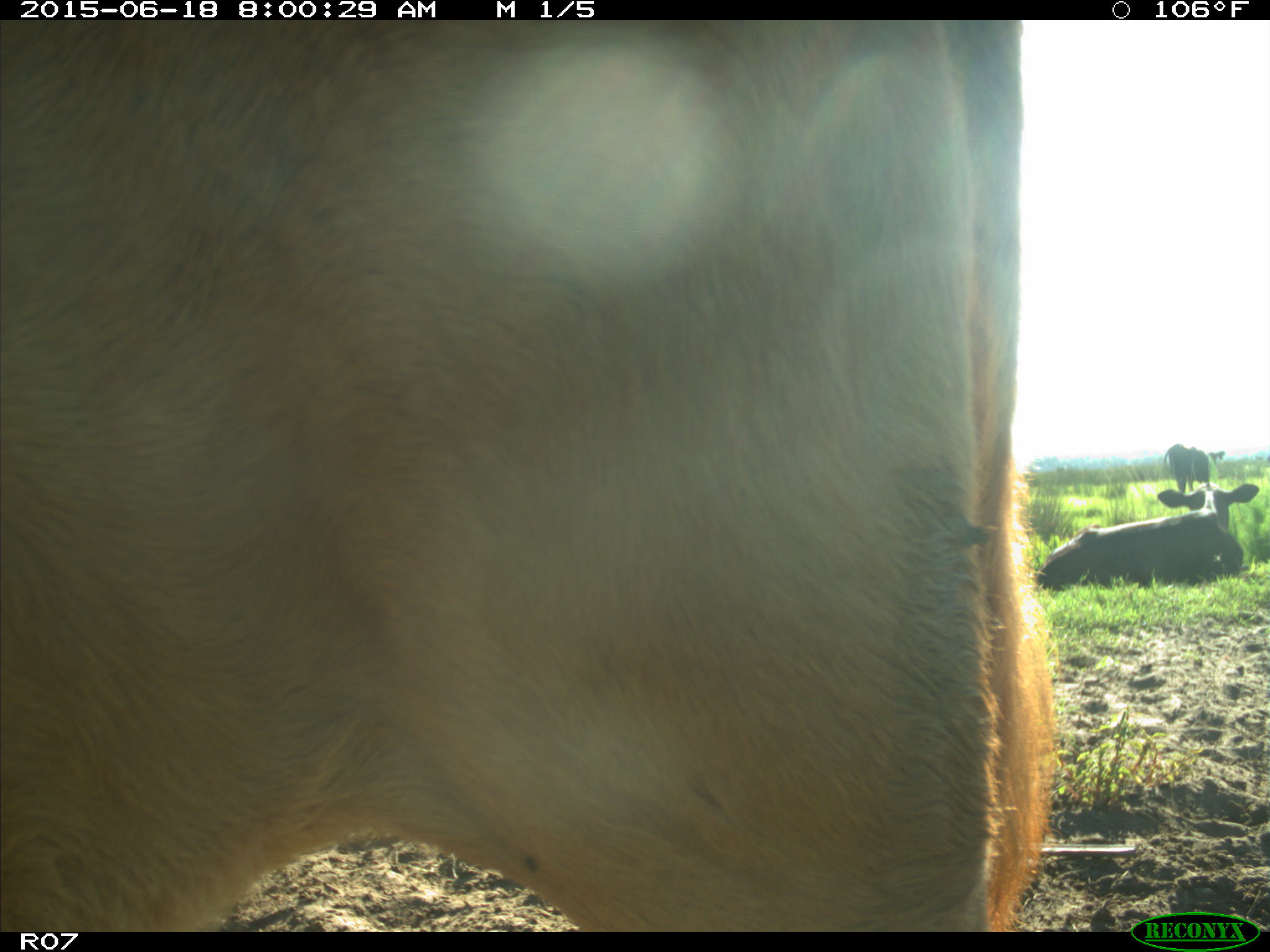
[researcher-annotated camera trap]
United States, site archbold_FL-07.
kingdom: Animalia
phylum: Chordata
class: Mammalia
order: Artiodactyla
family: Bovidae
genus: Bos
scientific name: Bos taurus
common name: domestic cow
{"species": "Bos taurus (domestic cow)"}